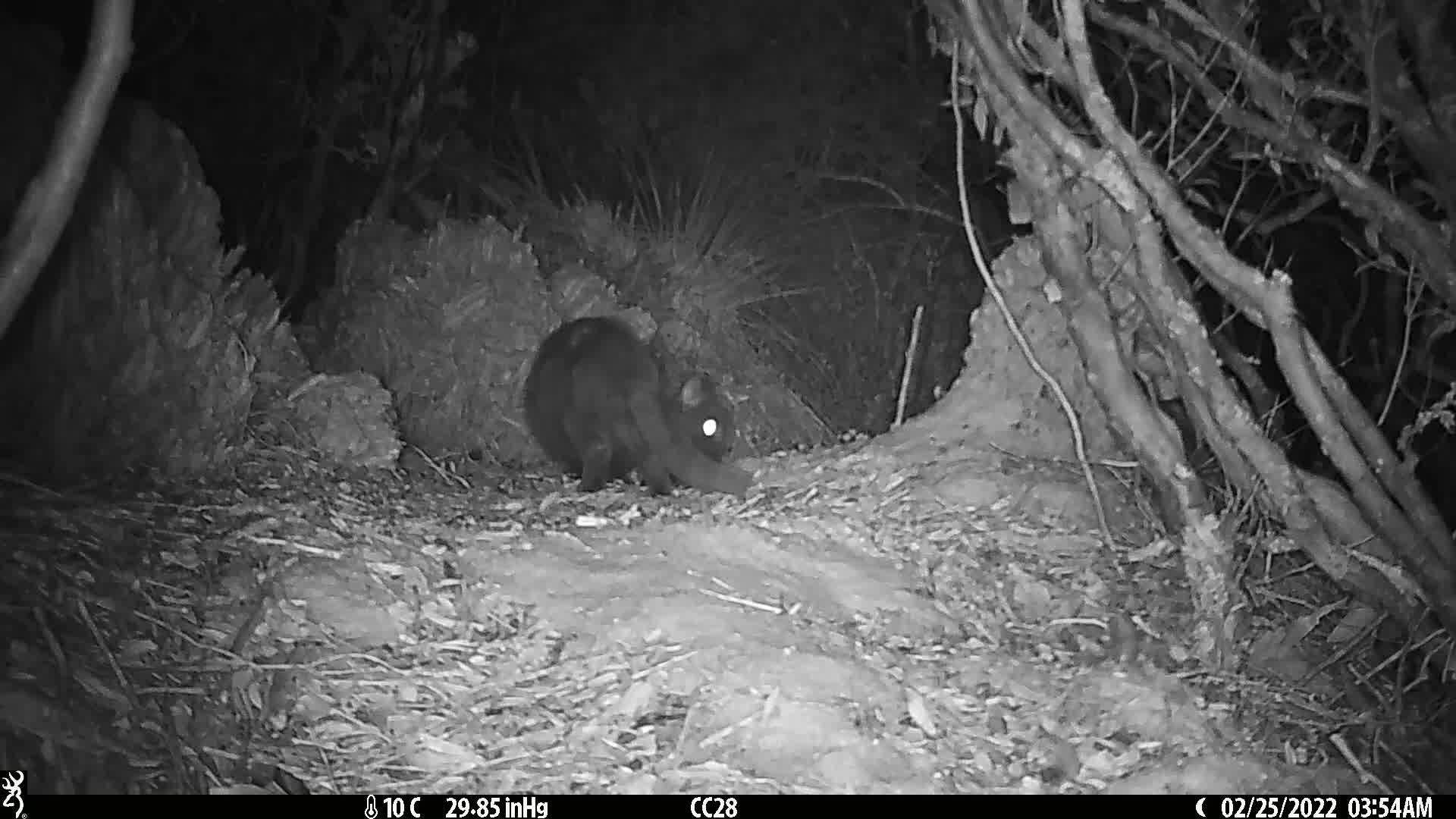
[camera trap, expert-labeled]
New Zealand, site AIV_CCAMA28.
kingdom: Animalia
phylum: Chordata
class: Mammalia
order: Carnivora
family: Felidae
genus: Felis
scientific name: Felis catus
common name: domestic cat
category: cat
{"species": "cat (domestic cat) (Felis catus)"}